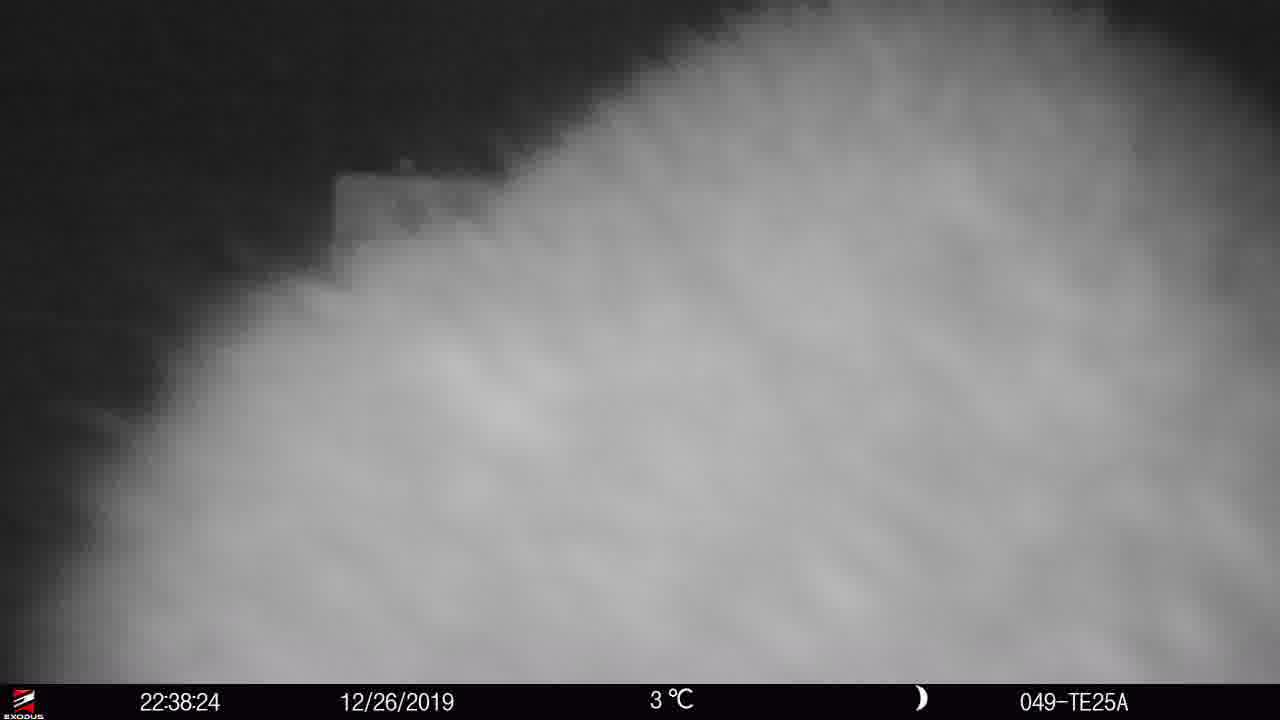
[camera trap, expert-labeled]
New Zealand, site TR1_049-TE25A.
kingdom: Animalia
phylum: Chordata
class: Mammalia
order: Diprotodontia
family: Phalangeridae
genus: Trichosurus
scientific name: Trichosurus vulpecula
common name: common brushtail possum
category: possum